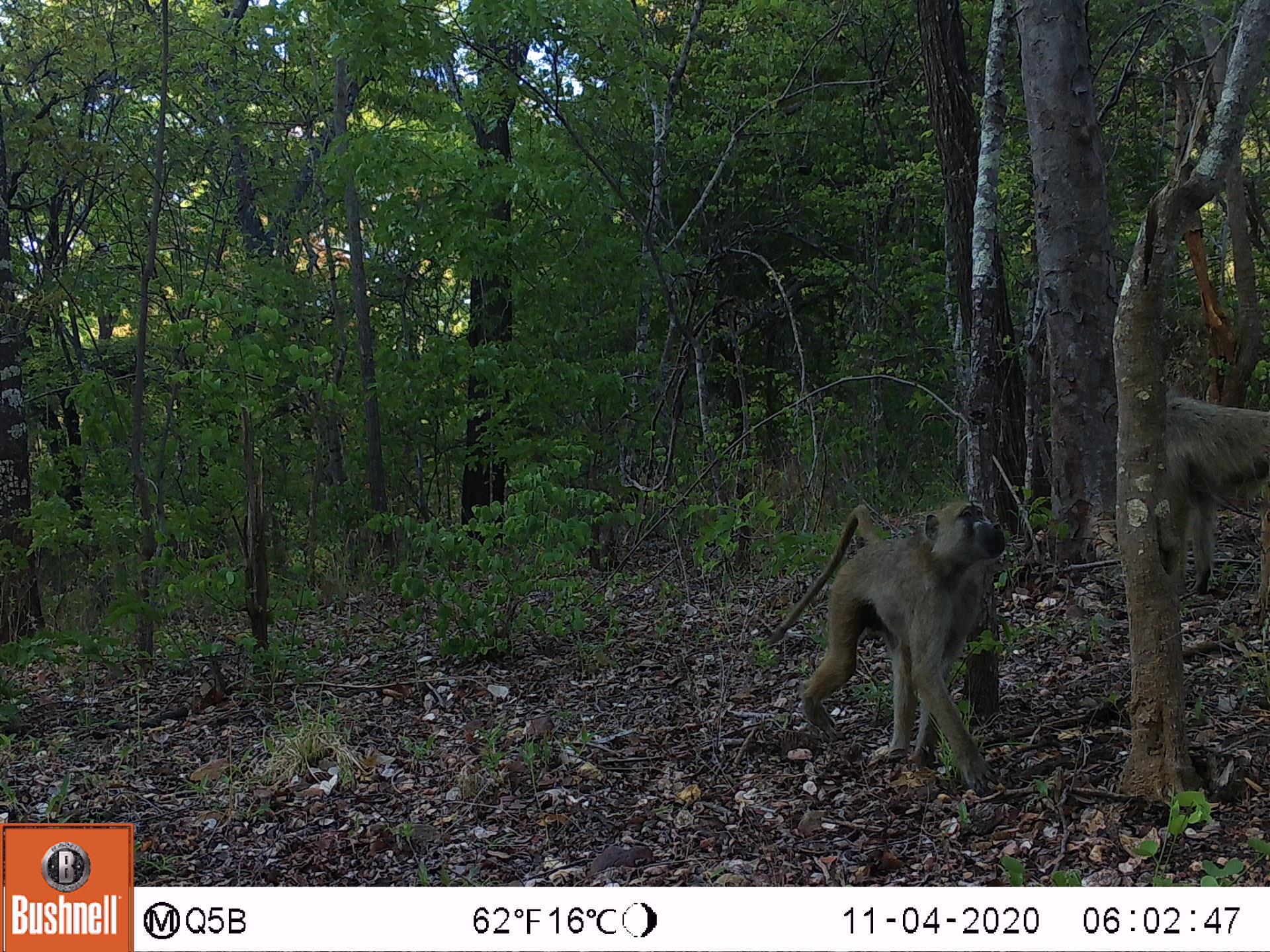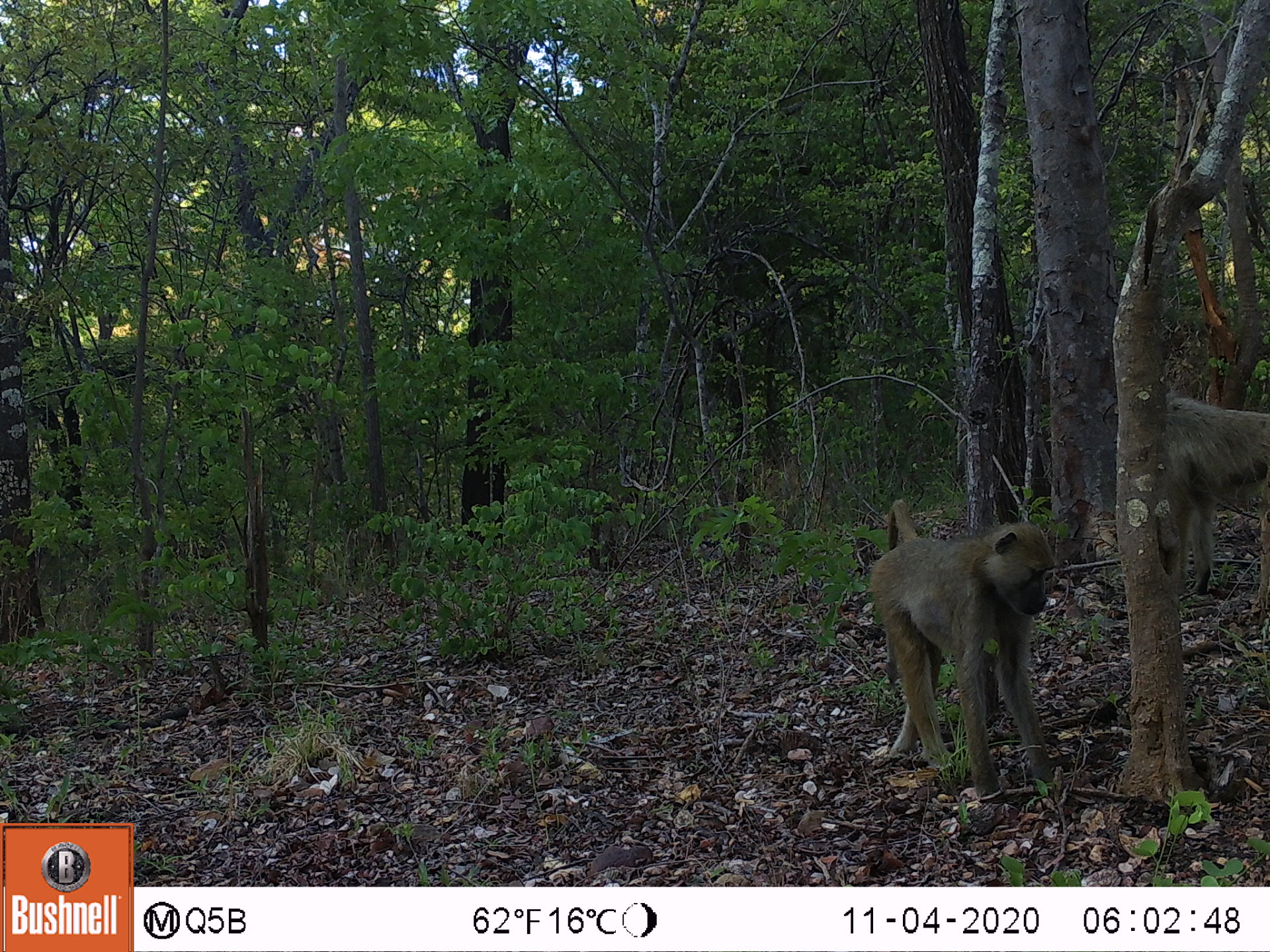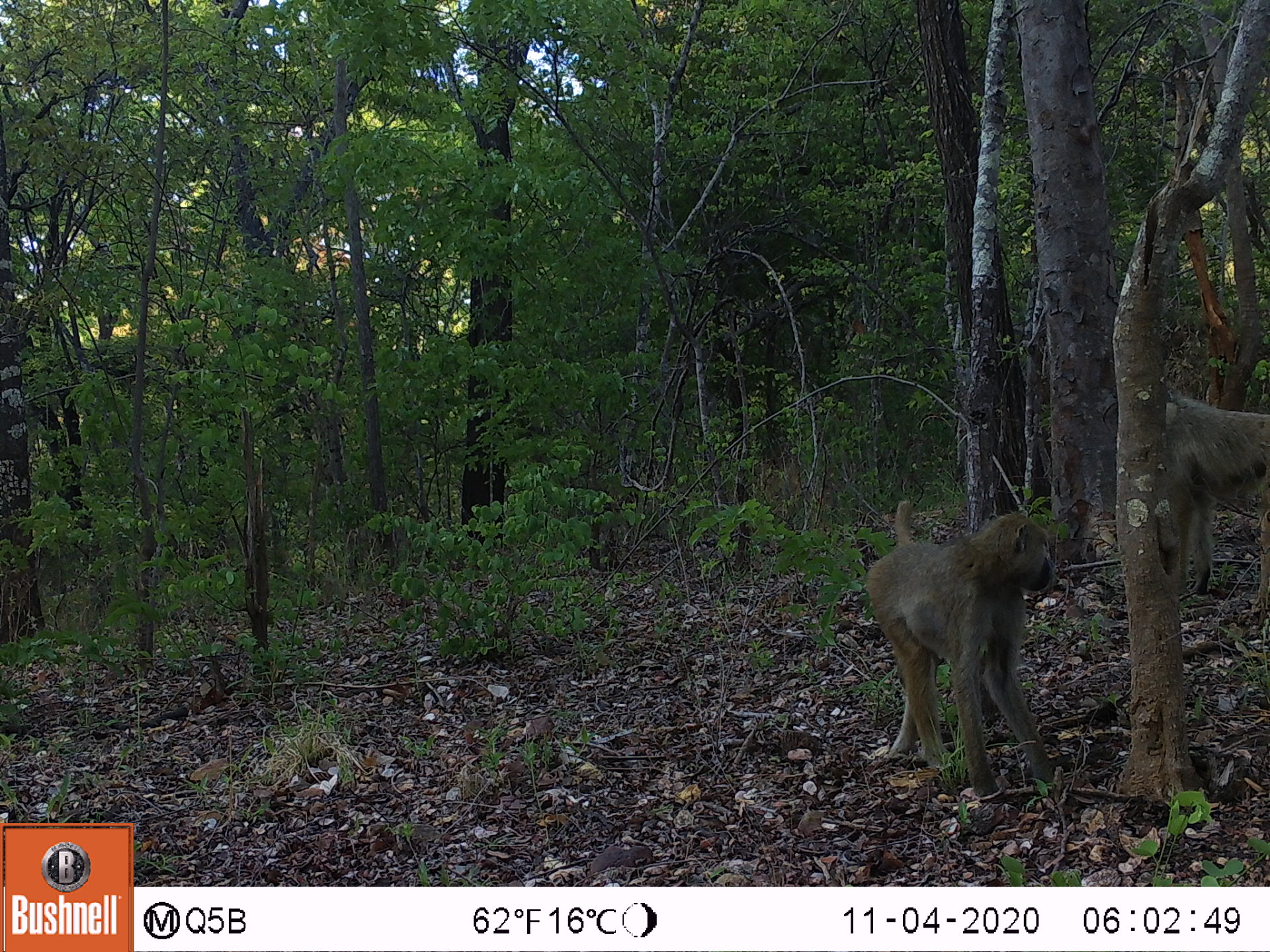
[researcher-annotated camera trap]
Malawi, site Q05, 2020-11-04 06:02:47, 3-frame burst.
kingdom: Animalia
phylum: Chordata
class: Mammalia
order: Primates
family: Cercopithecidae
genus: Papio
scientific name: Papio cynocephalus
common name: yellow baboon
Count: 2.